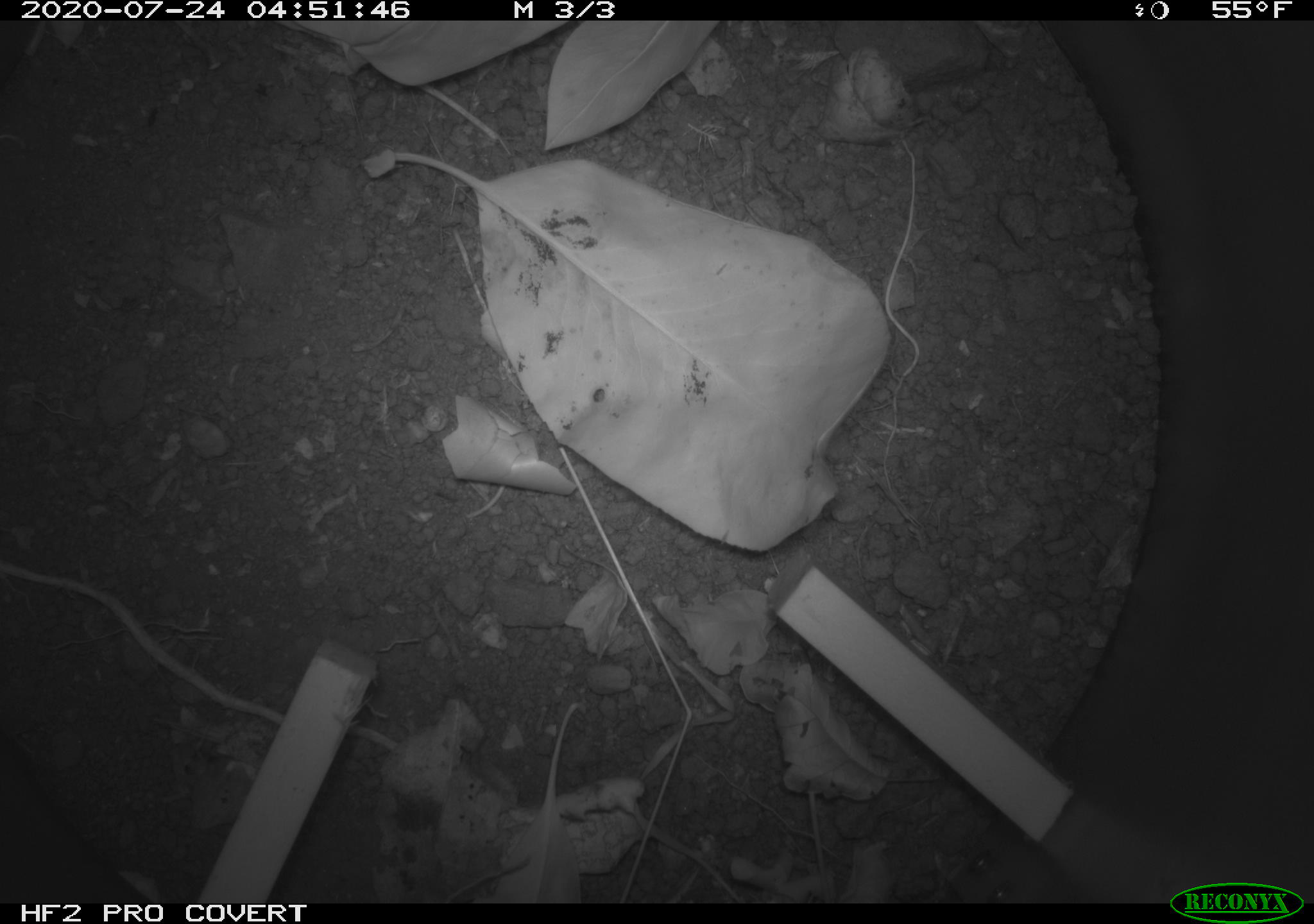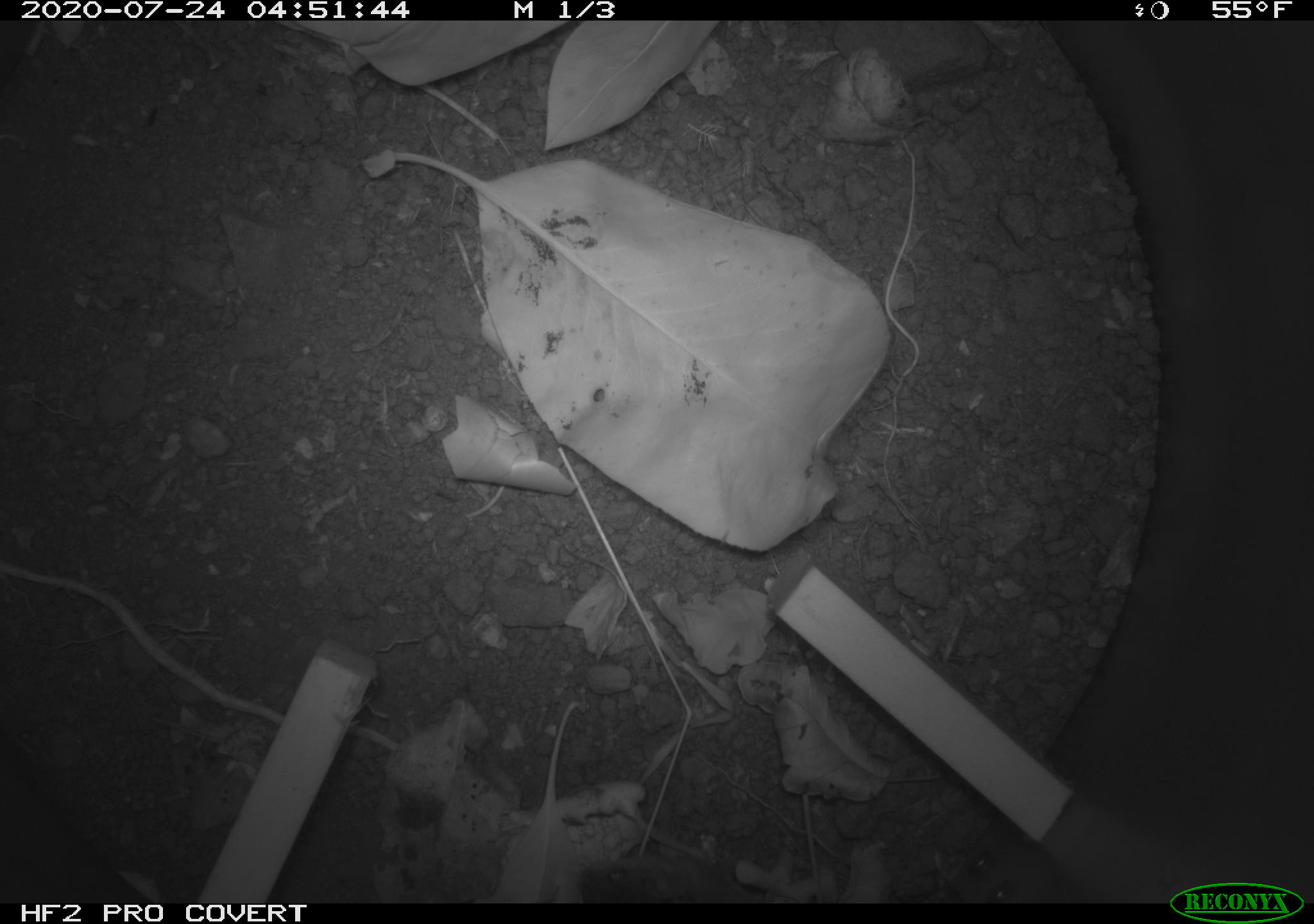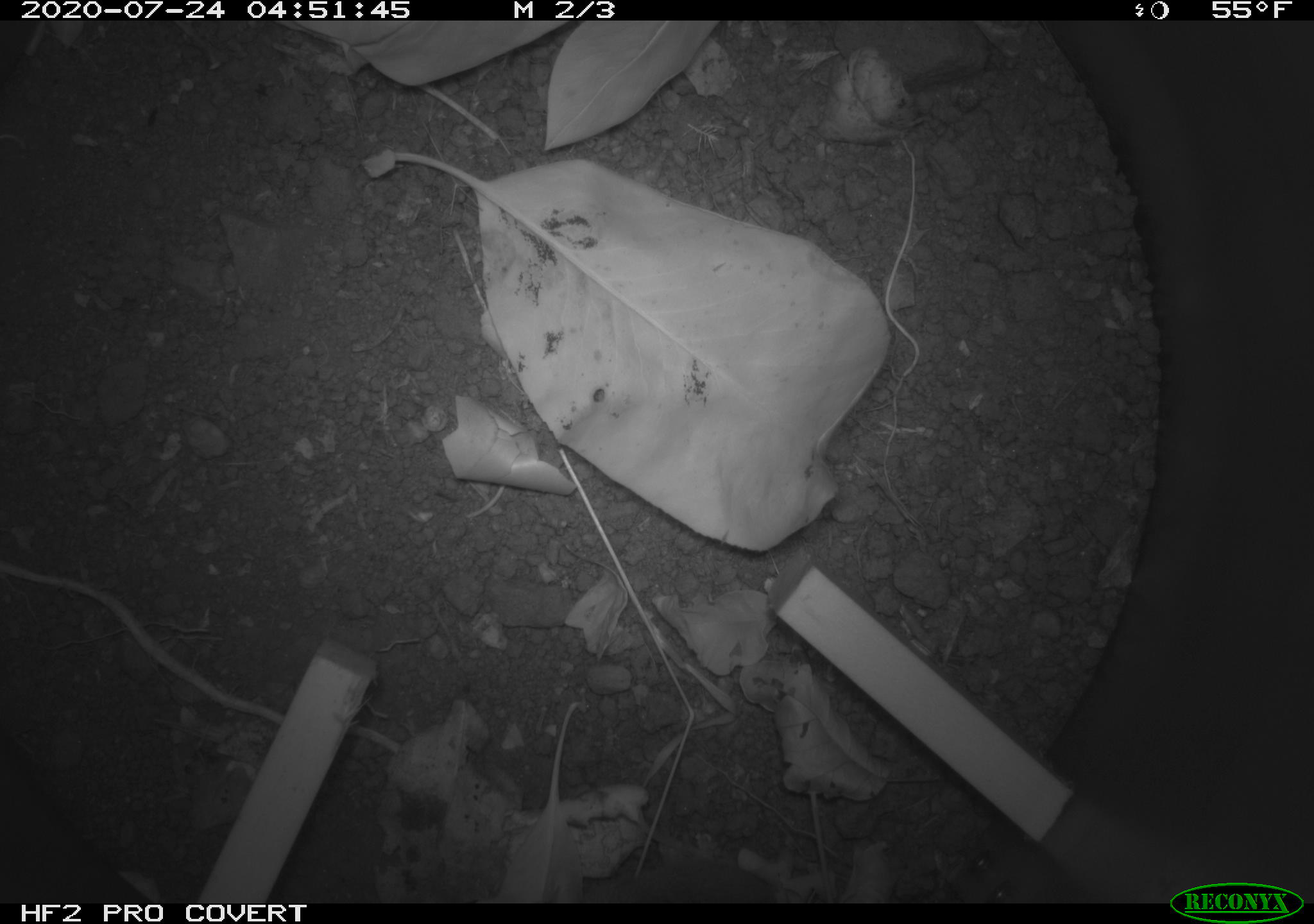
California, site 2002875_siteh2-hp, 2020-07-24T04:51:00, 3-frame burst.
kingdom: Animalia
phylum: Chordata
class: Mammalia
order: Rodentia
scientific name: Rodentia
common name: rodent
Rodent (Rodentia).